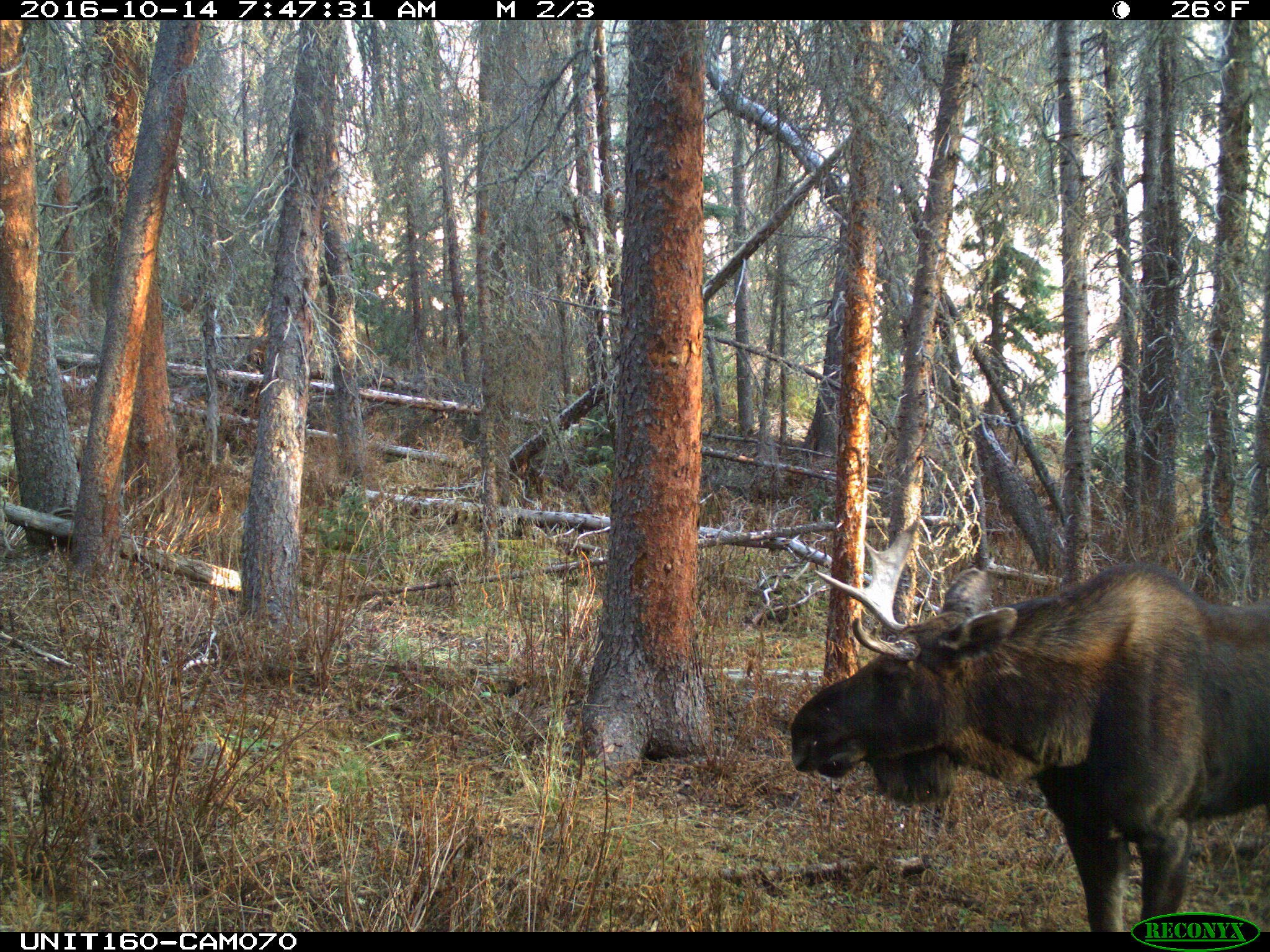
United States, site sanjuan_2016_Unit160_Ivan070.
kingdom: Animalia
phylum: Chordata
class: Mammalia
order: Artiodactyla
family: Cervidae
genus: Alces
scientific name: Alces alces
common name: moose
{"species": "Alces alces (moose)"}